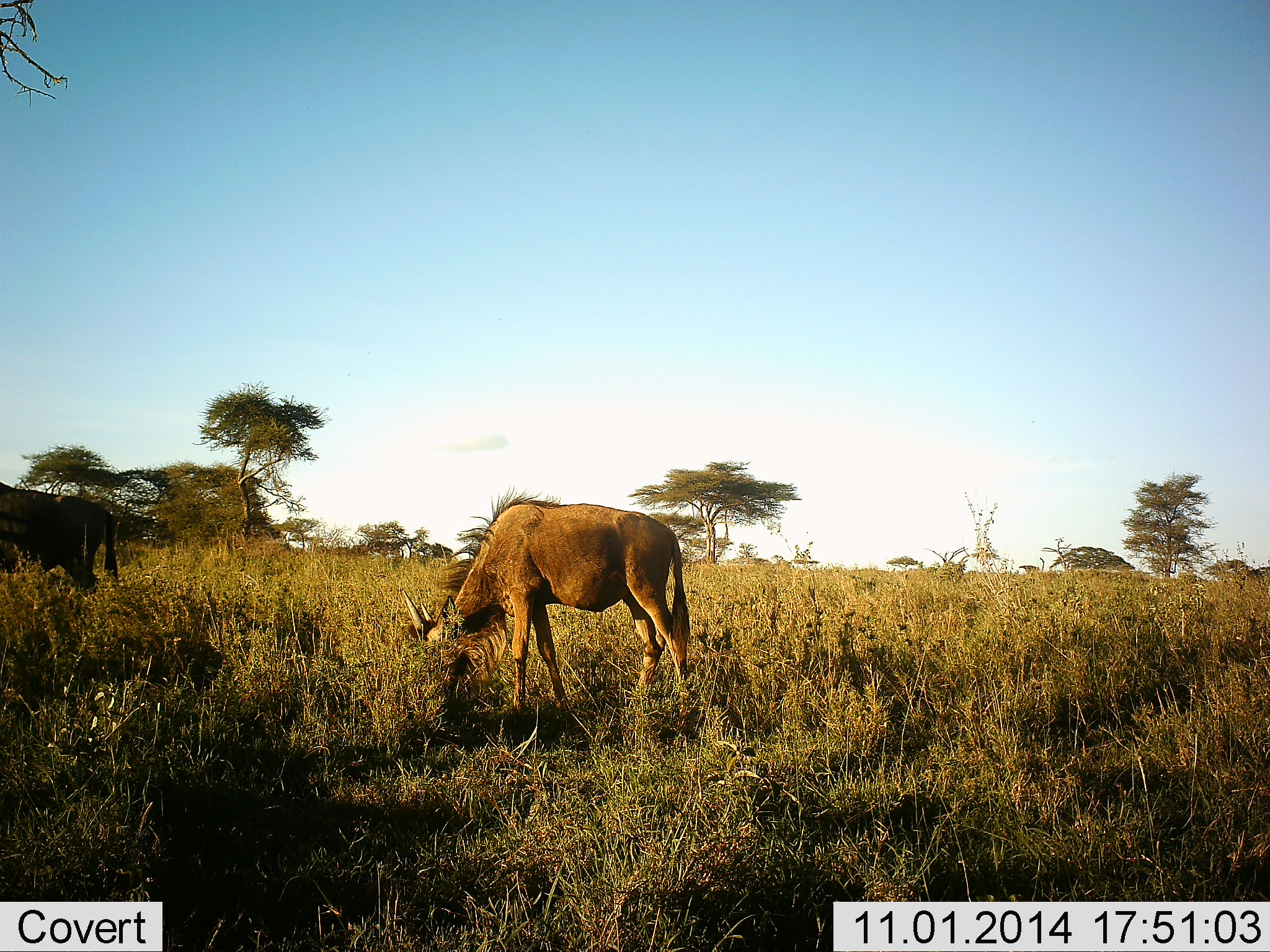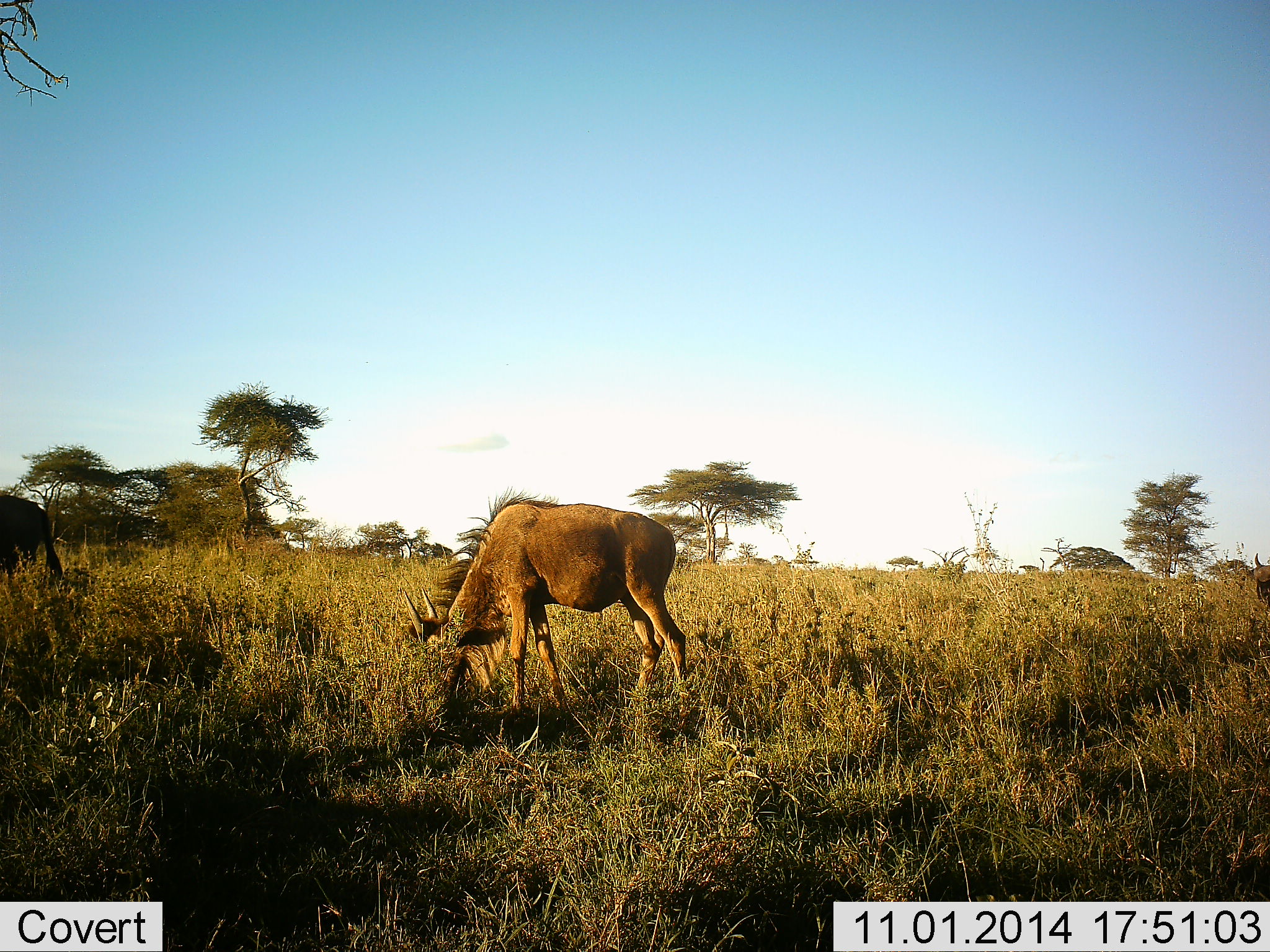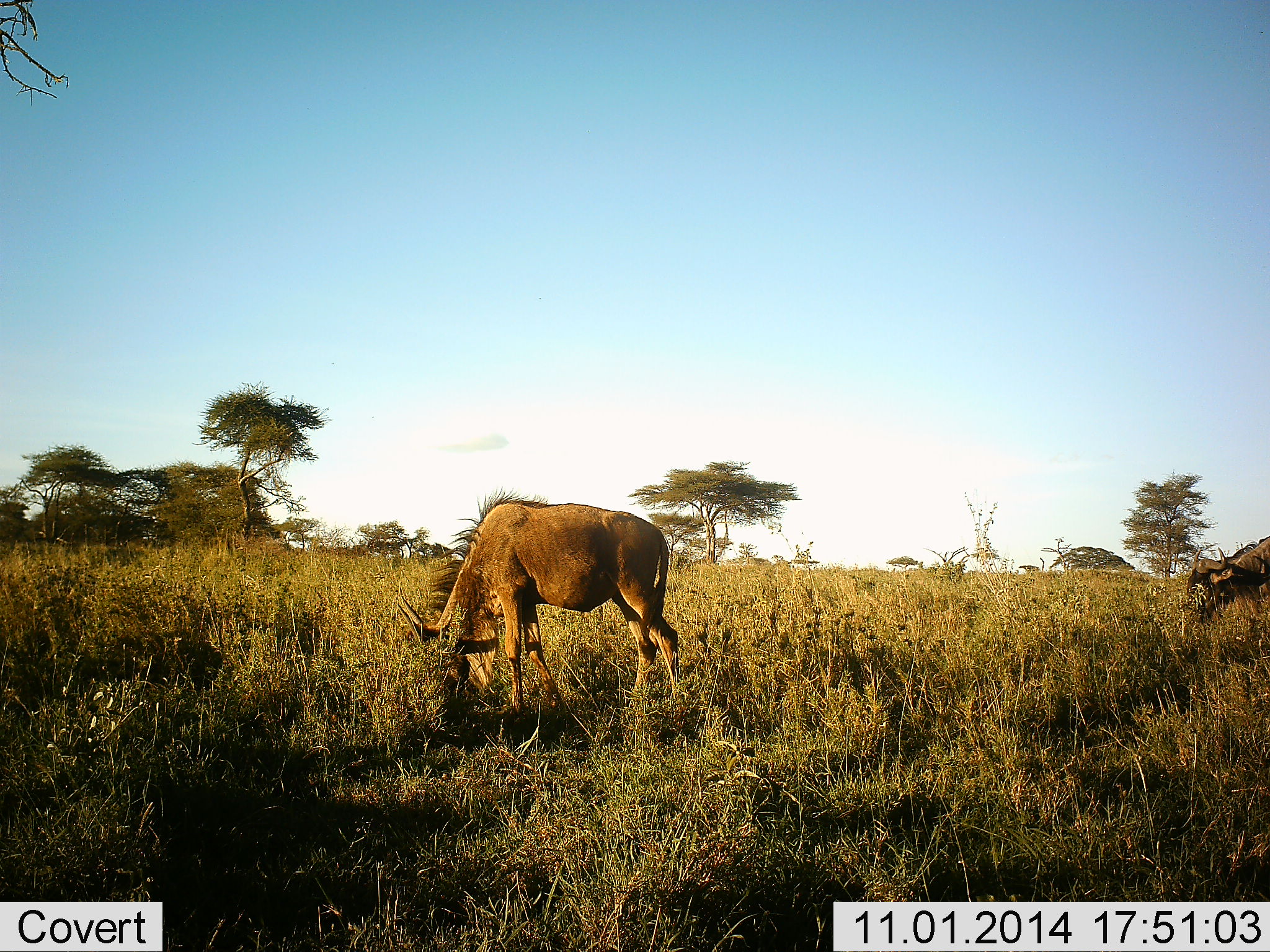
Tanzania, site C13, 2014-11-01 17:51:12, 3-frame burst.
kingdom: Animalia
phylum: Chordata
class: Mammalia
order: Artiodactyla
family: Bovidae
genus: Connochaetes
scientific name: Connochaetes taurinus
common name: blue wildebeest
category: wildebeest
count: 1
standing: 10%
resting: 0%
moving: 20%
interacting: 0%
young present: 10%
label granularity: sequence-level